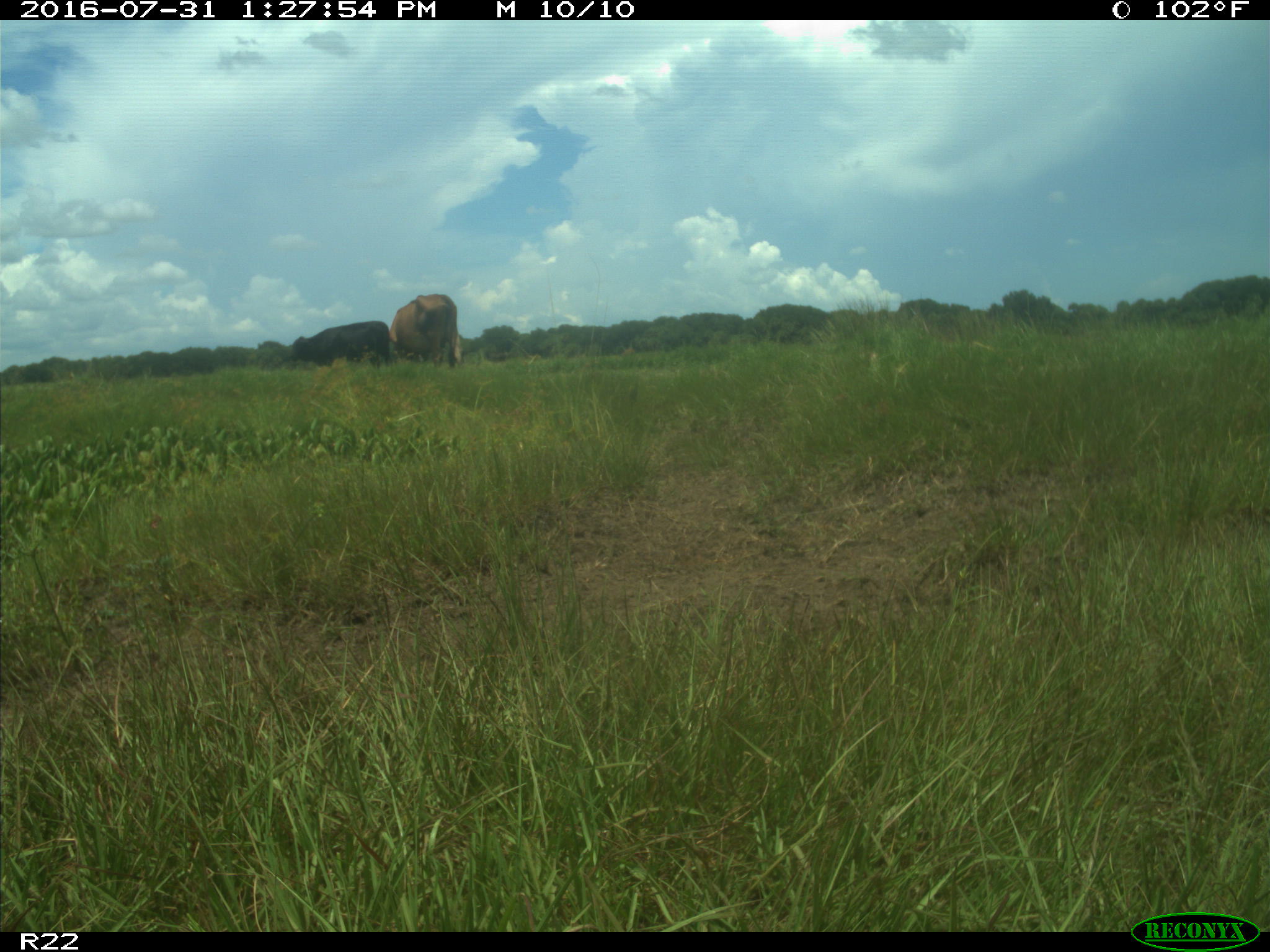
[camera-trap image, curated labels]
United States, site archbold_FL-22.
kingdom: Animalia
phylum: Chordata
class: Mammalia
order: Artiodactyla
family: Bovidae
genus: Bos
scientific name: Bos taurus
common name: domestic cow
Bos taurus (domestic cow).